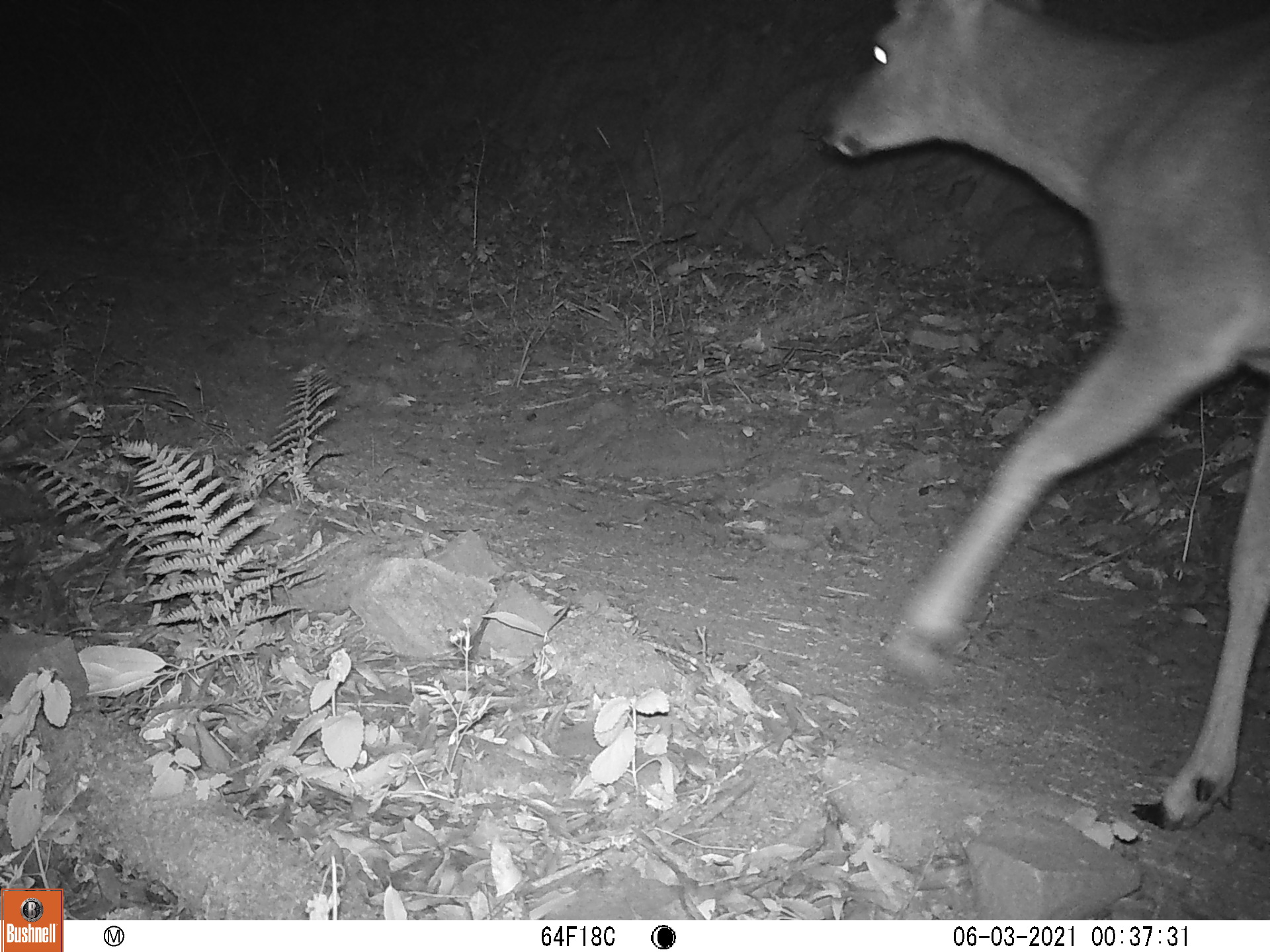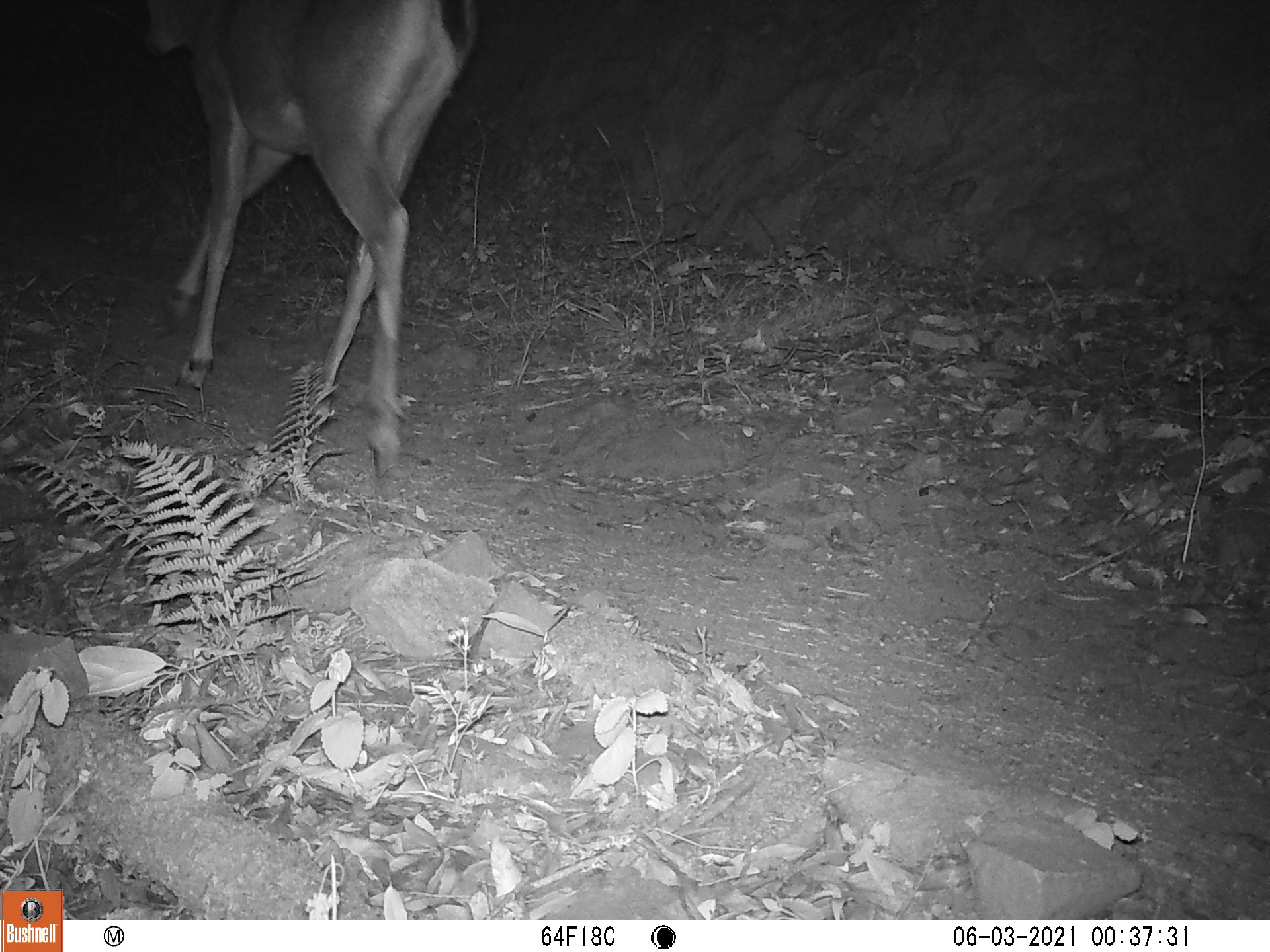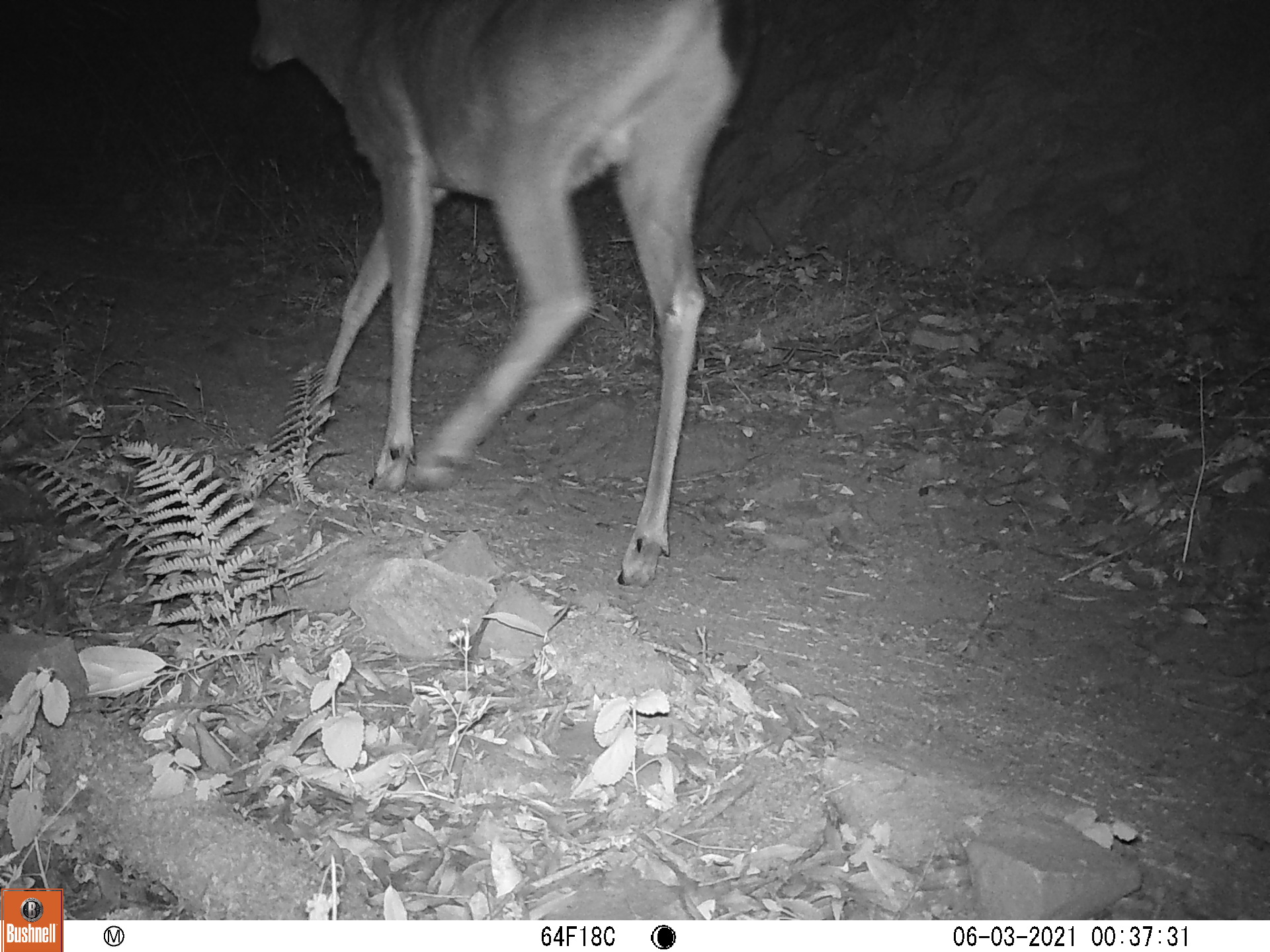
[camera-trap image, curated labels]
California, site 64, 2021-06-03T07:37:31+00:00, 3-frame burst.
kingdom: Animalia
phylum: Chordata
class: Mammalia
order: Artiodactyla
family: Cervidae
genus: Odocoileus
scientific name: Odocoileus hemionus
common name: mule deer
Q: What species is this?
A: Mule deer (Odocoileus hemionus).